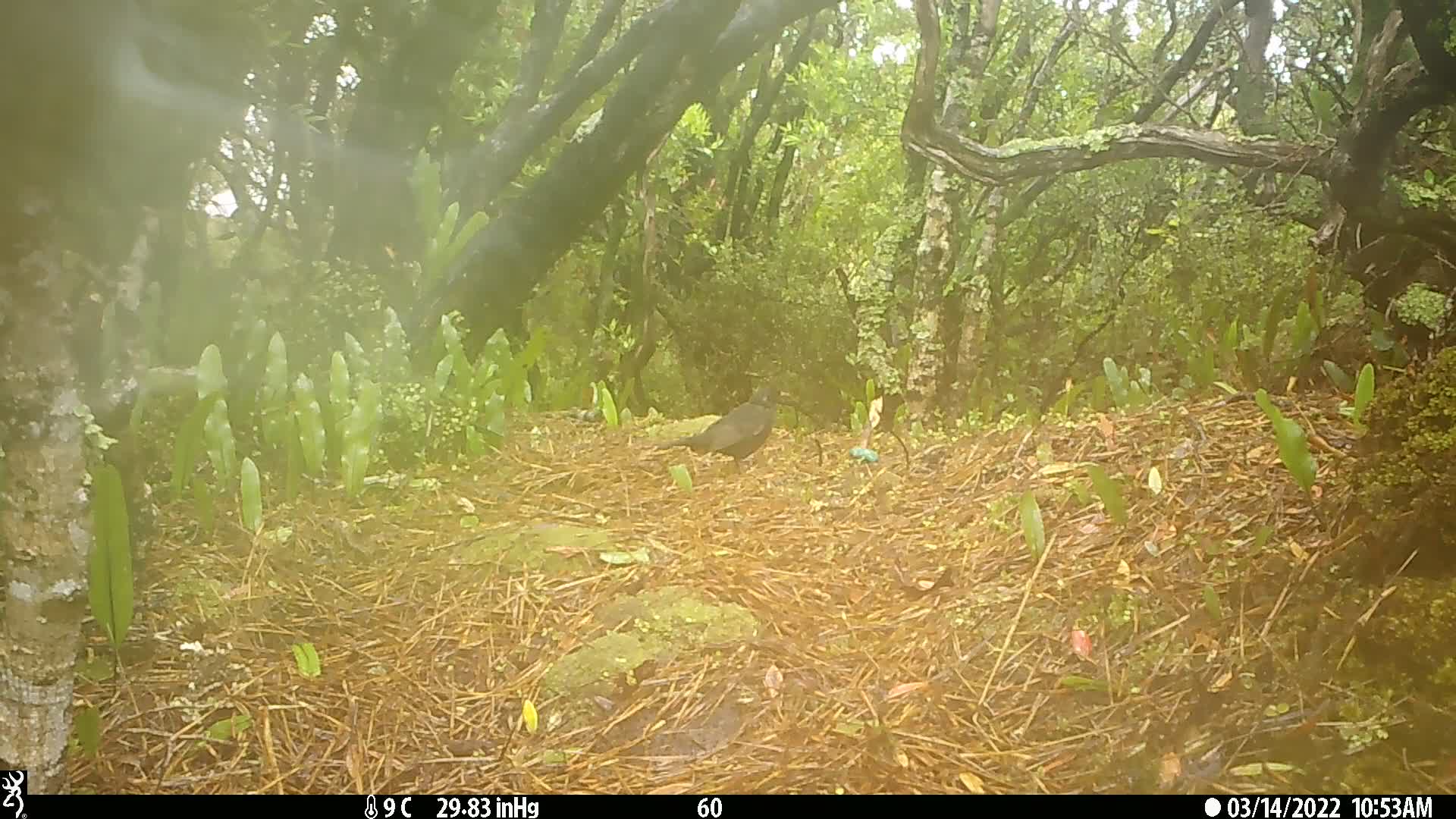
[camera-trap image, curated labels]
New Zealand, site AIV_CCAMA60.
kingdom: Animalia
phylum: Chordata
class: Aves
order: Passeriformes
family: Turdidae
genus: Turdus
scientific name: Turdus merula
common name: eurasian blackbird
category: blackbird